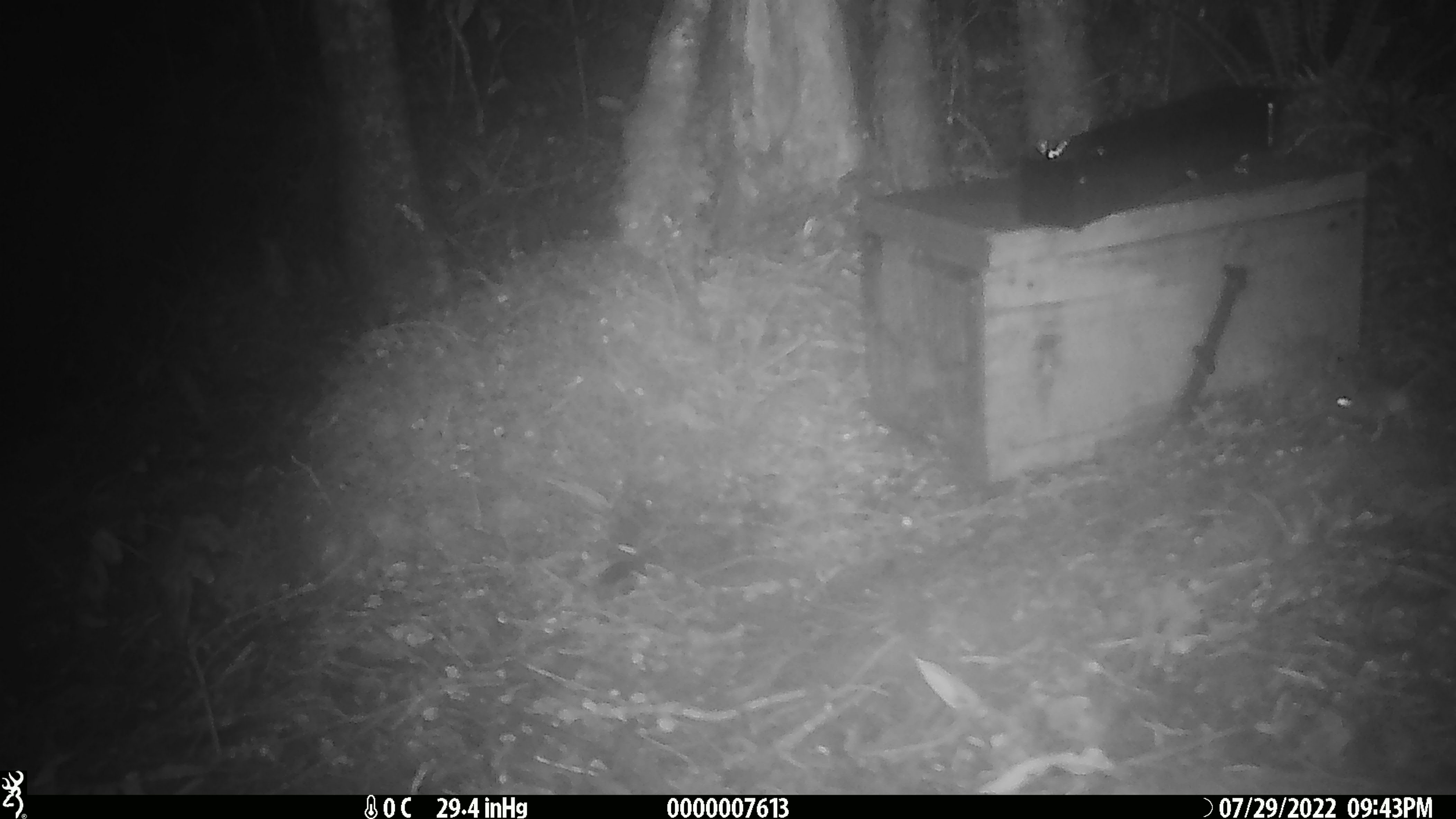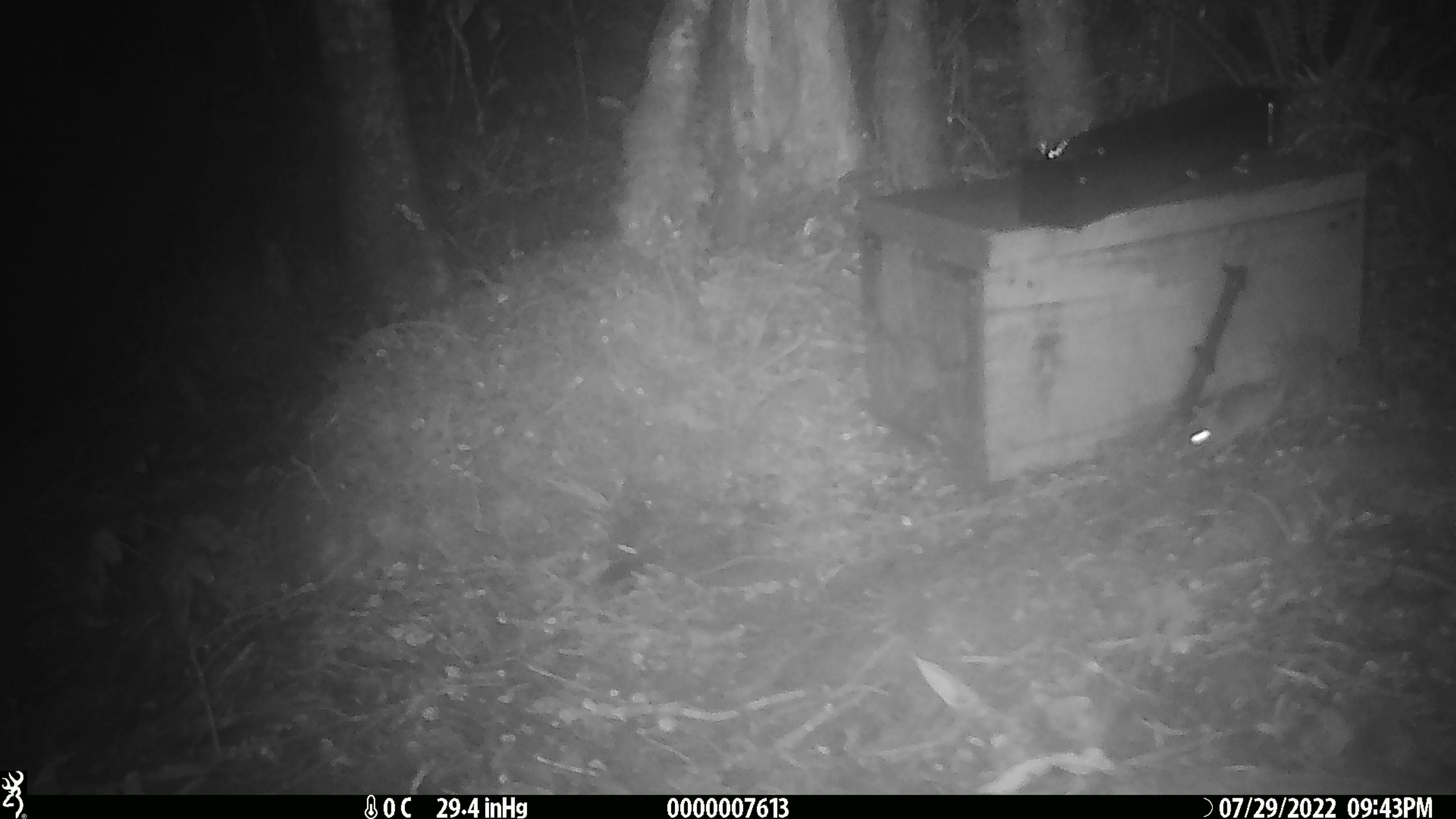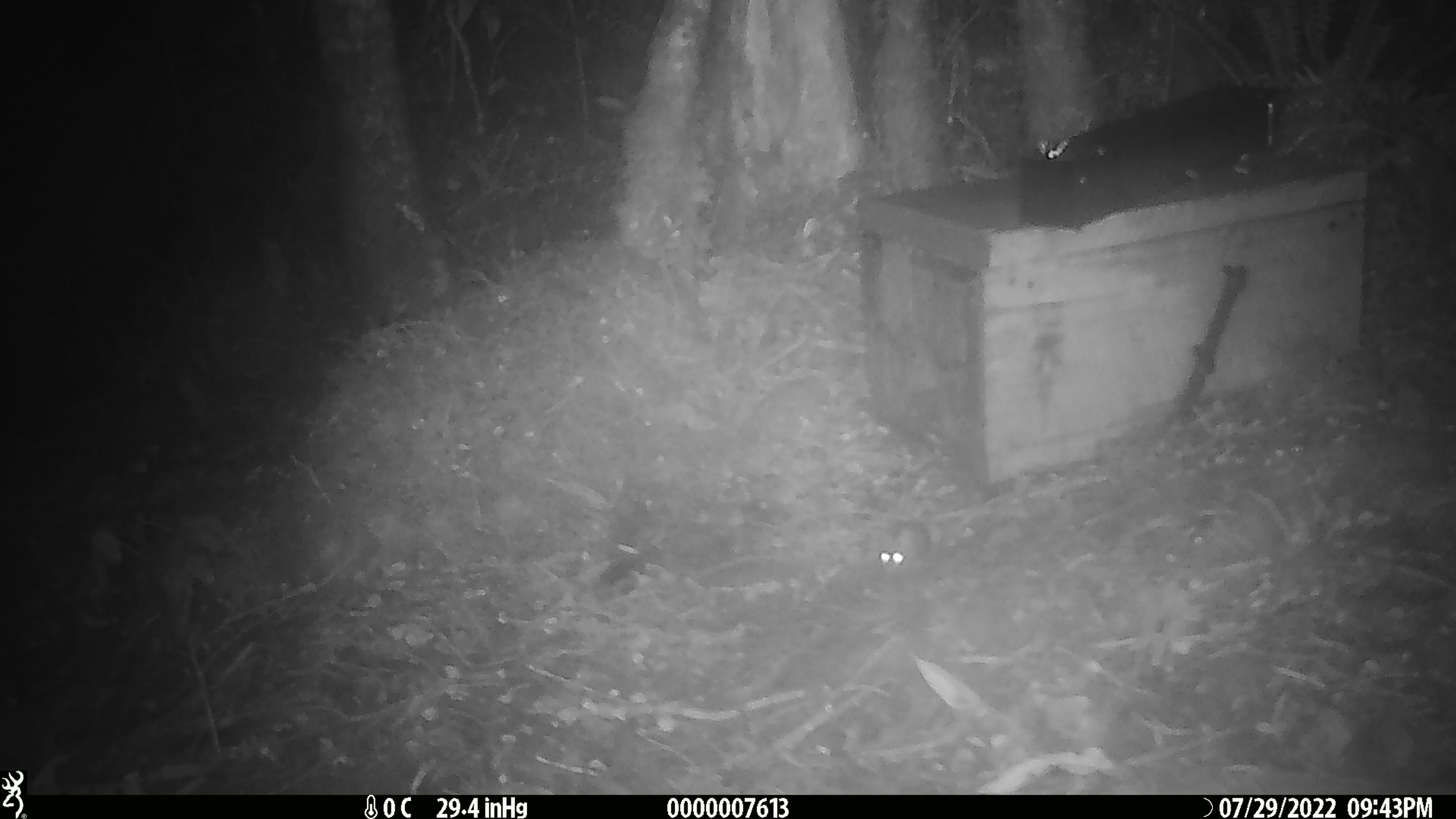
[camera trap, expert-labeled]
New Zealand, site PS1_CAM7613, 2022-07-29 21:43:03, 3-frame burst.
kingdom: Animalia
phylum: Chordata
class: Mammalia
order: Rodentia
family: Muridae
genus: Mus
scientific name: Mus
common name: mouse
Mouse (Mus).